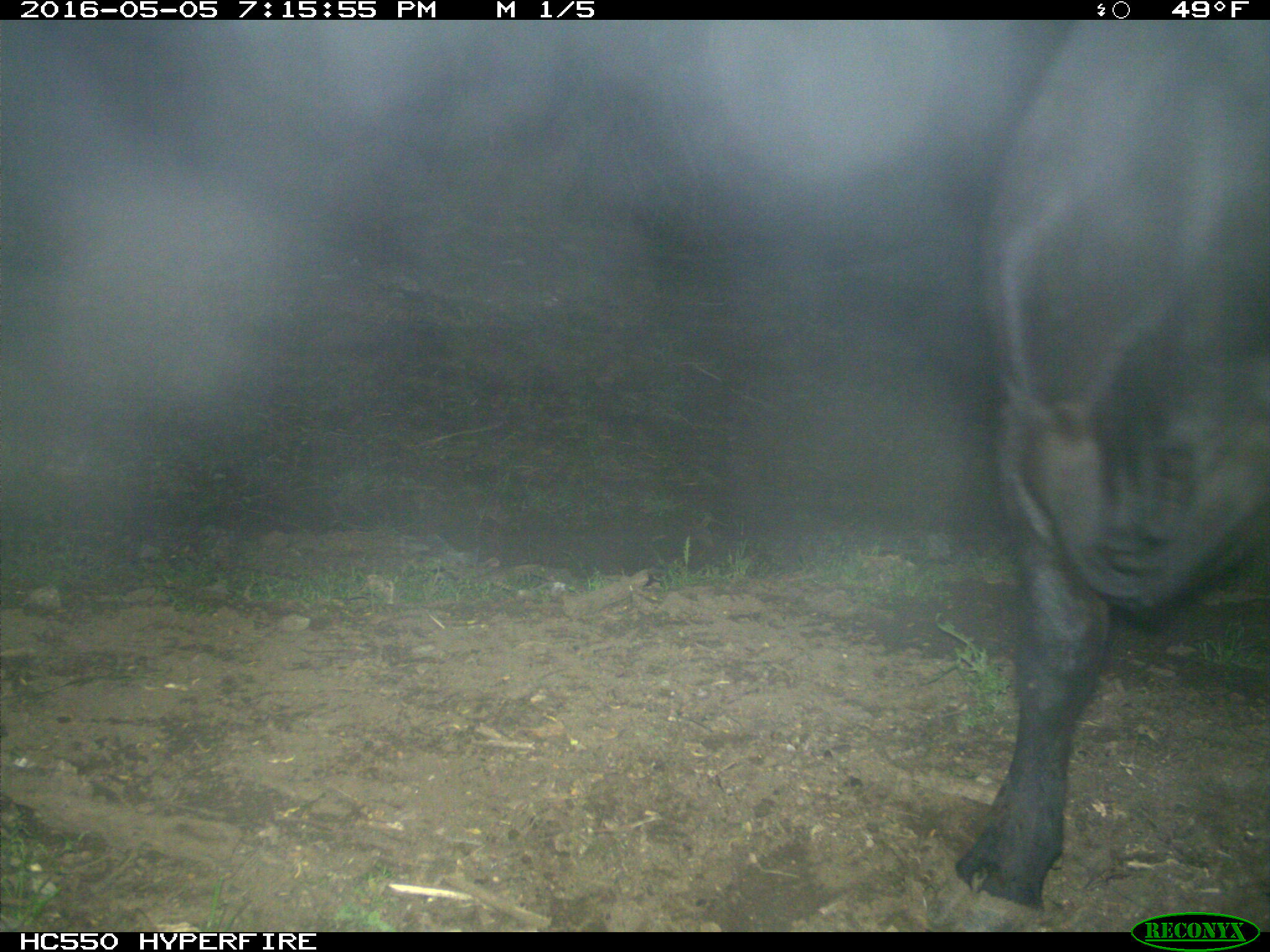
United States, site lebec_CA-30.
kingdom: Animalia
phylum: Chordata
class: Mammalia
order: Artiodactyla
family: Bovidae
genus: Bos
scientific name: Bos taurus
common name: domestic cow